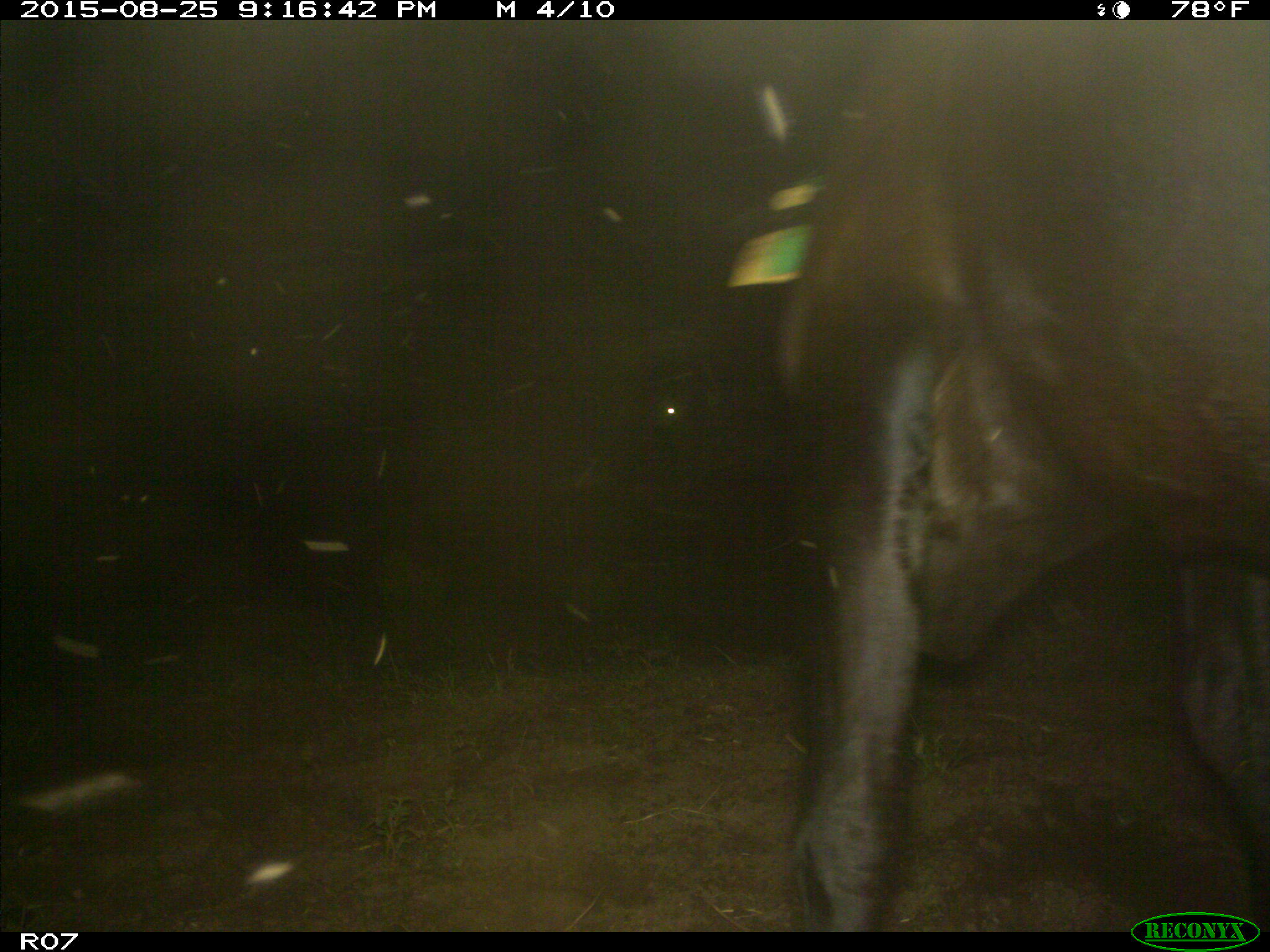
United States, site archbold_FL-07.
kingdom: Animalia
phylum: Chordata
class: Mammalia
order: Artiodactyla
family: Bovidae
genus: Bos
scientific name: Bos taurus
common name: domestic cow